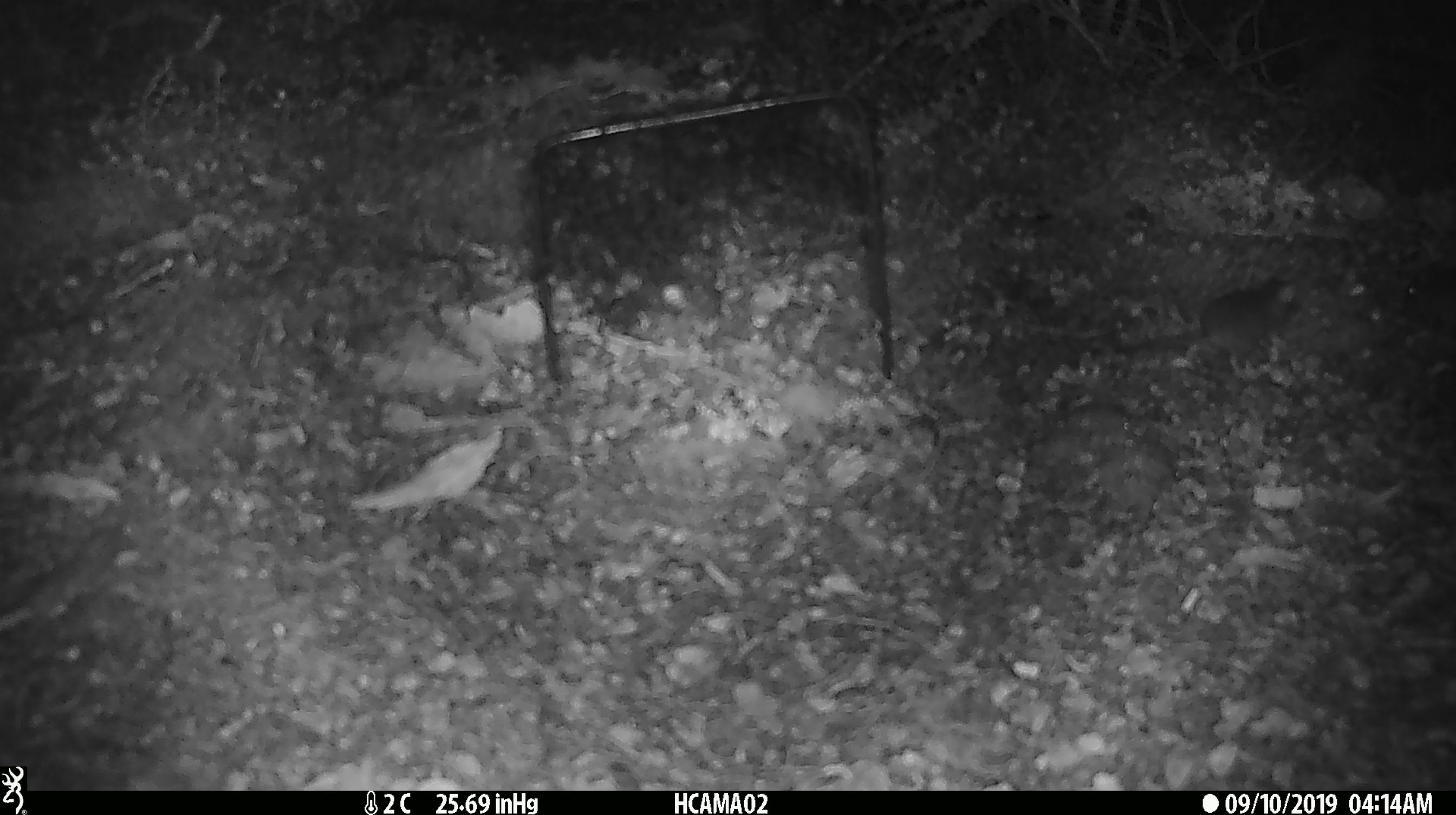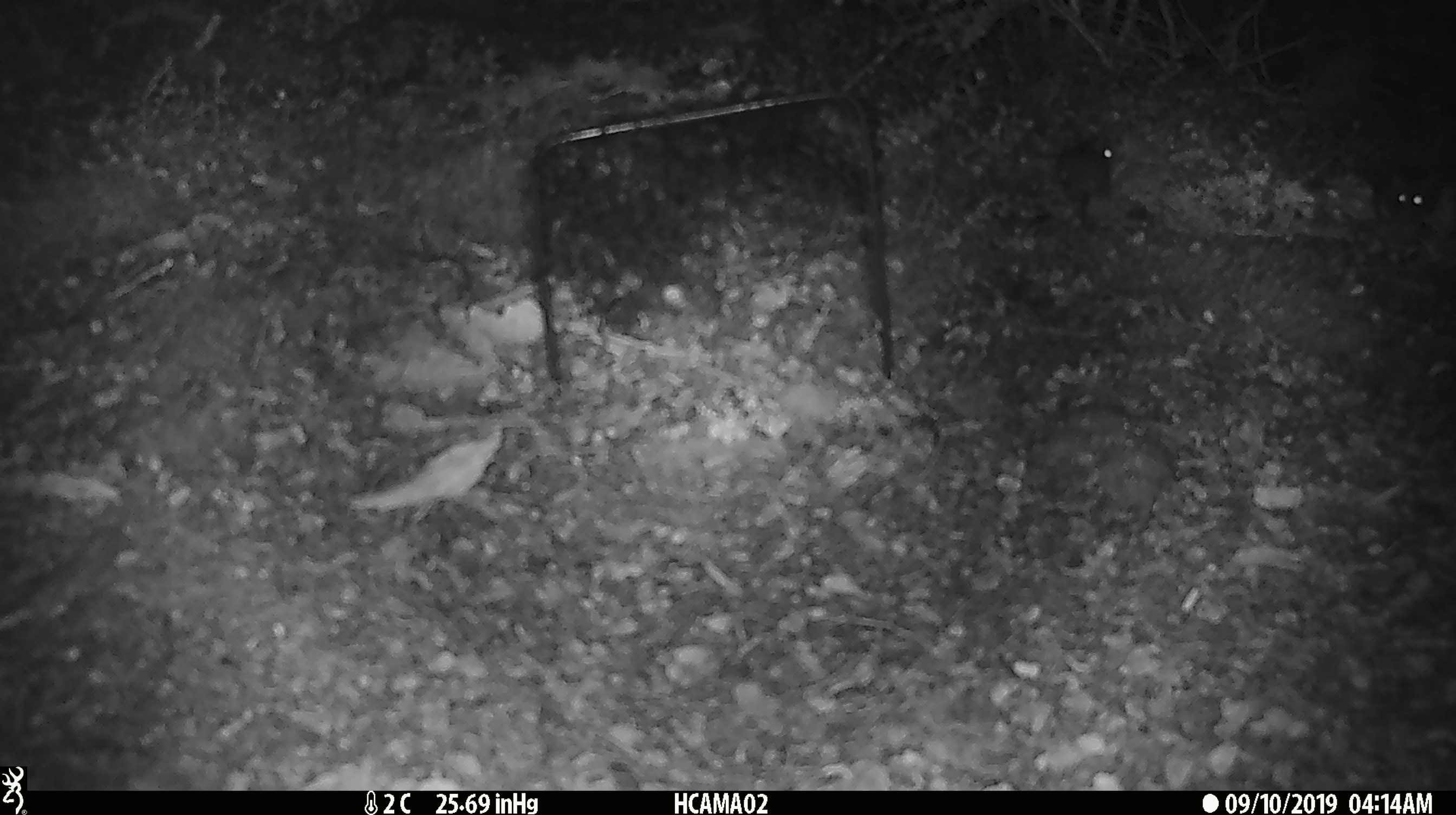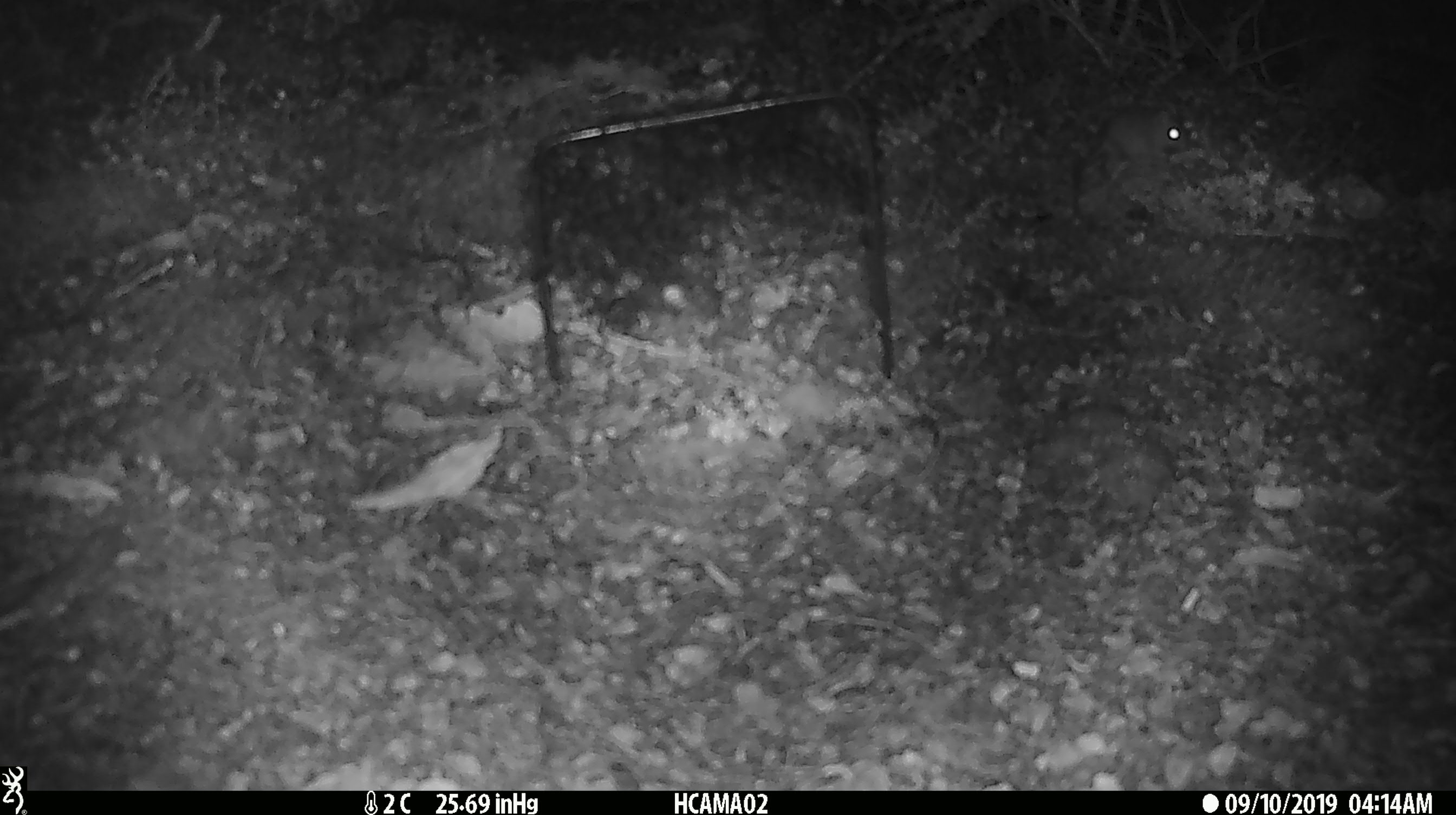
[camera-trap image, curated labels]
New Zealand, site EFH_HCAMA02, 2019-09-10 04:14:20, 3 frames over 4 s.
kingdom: Animalia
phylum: Chordata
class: Mammalia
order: Rodentia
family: Muridae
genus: Mus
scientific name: Mus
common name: mouse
Mouse (Mus).